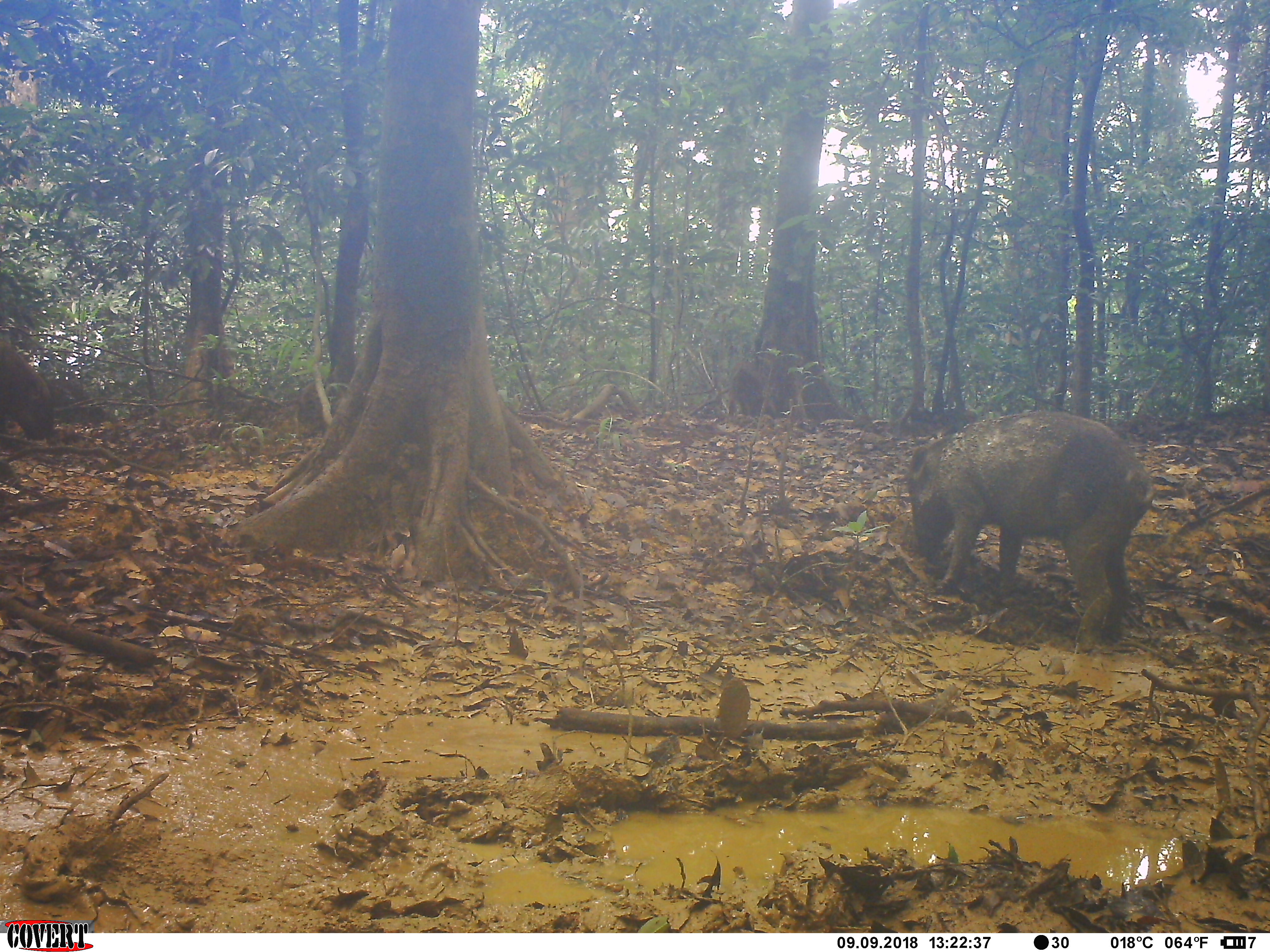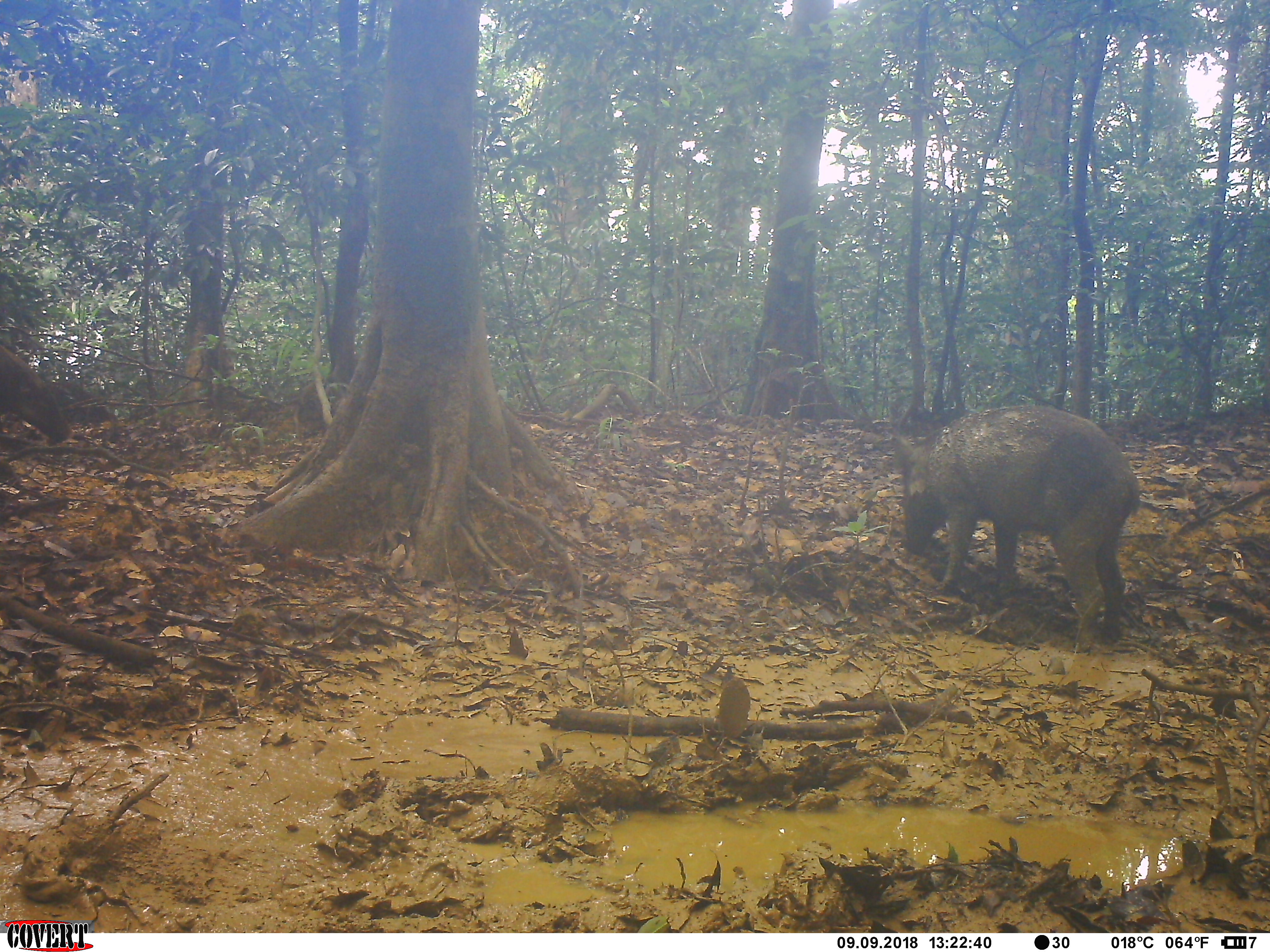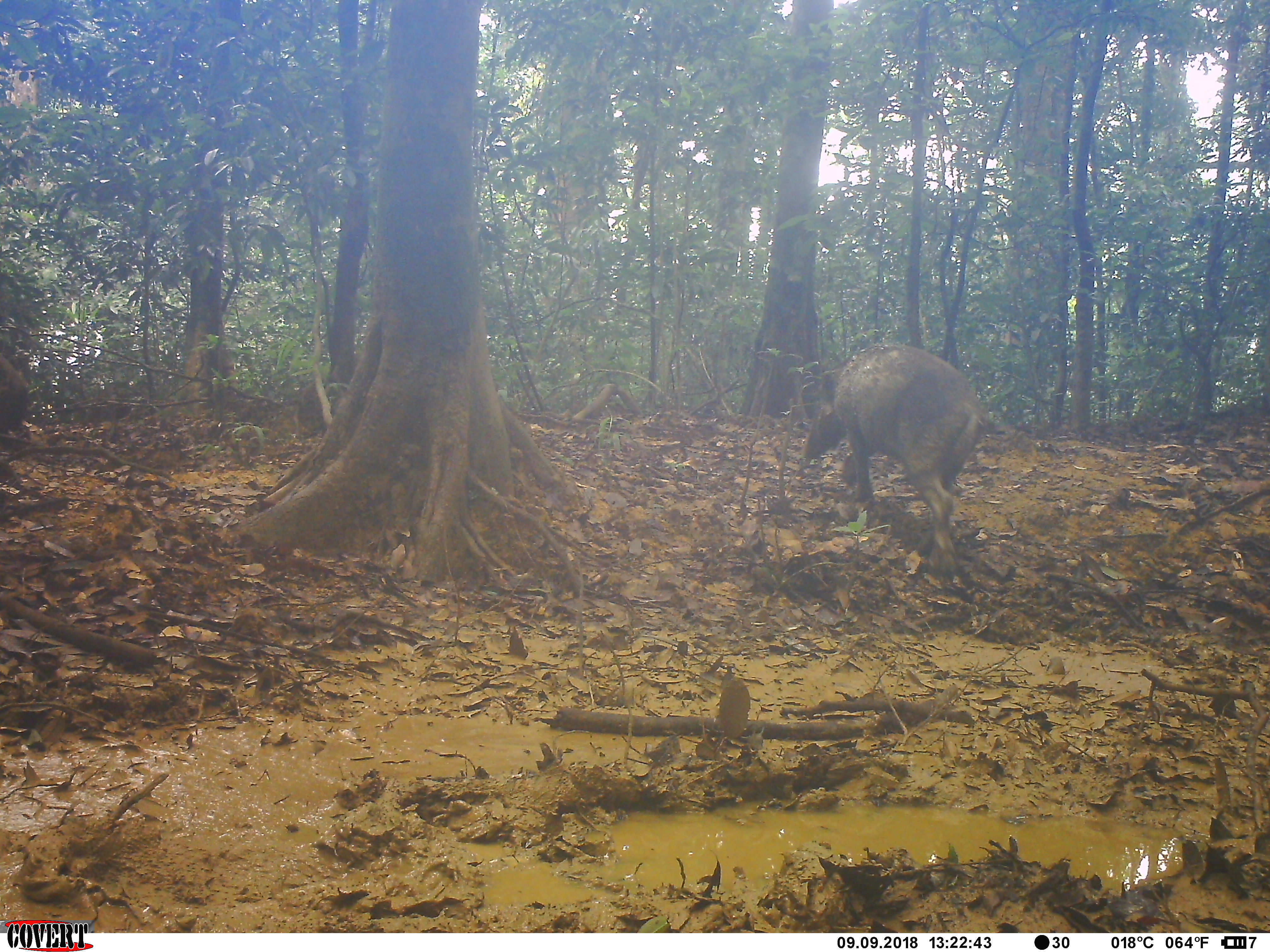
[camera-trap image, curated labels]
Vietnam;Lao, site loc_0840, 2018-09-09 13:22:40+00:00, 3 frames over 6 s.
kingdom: Animalia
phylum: Chordata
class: Mammalia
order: Artiodactyla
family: Suidae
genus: Sus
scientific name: Sus scrofa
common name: eurasian wild pig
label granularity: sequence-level